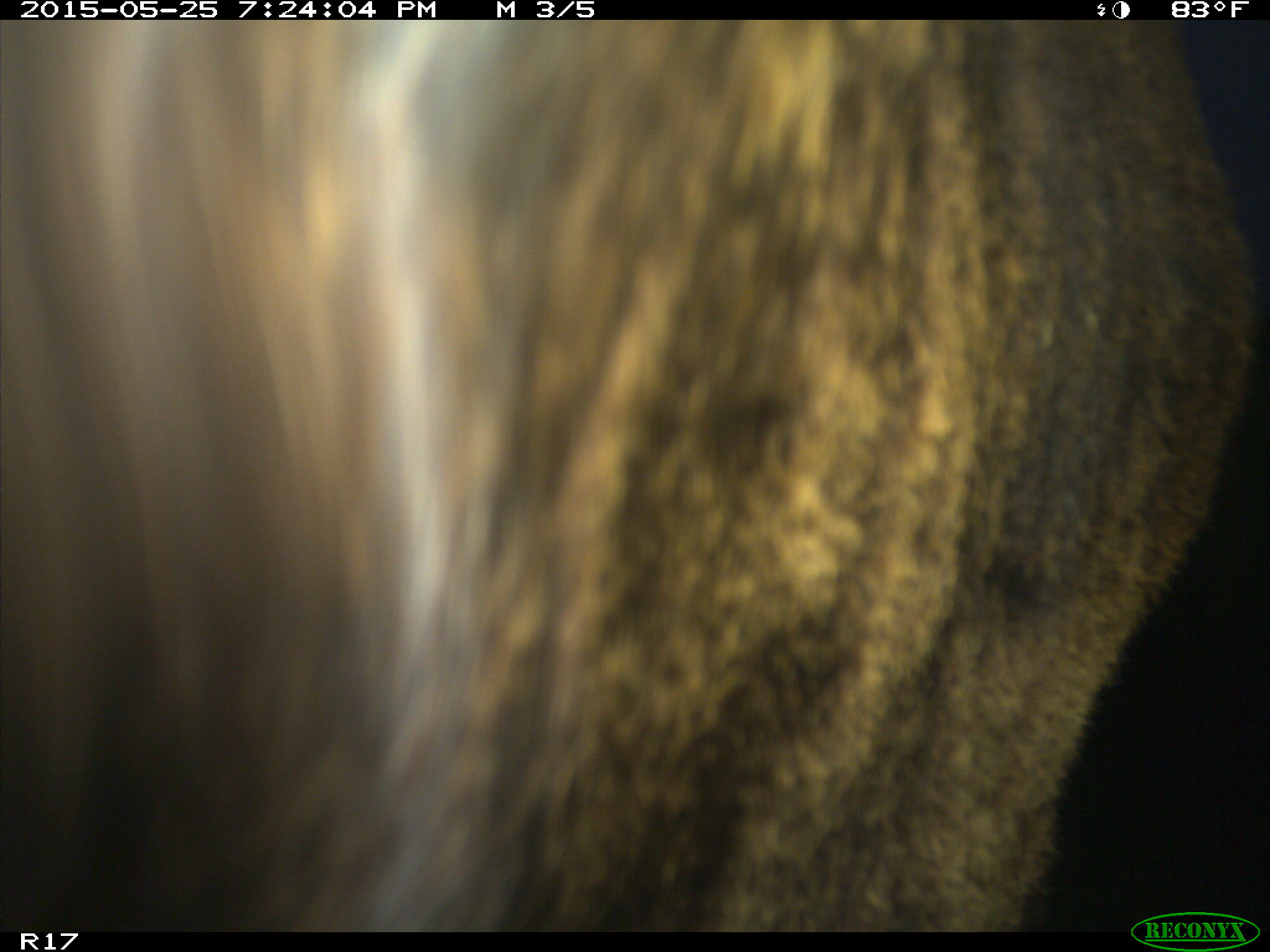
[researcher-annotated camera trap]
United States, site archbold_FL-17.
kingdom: Animalia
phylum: Chordata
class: Mammalia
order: Artiodactyla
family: Bovidae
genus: Bos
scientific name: Bos taurus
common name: domestic cow